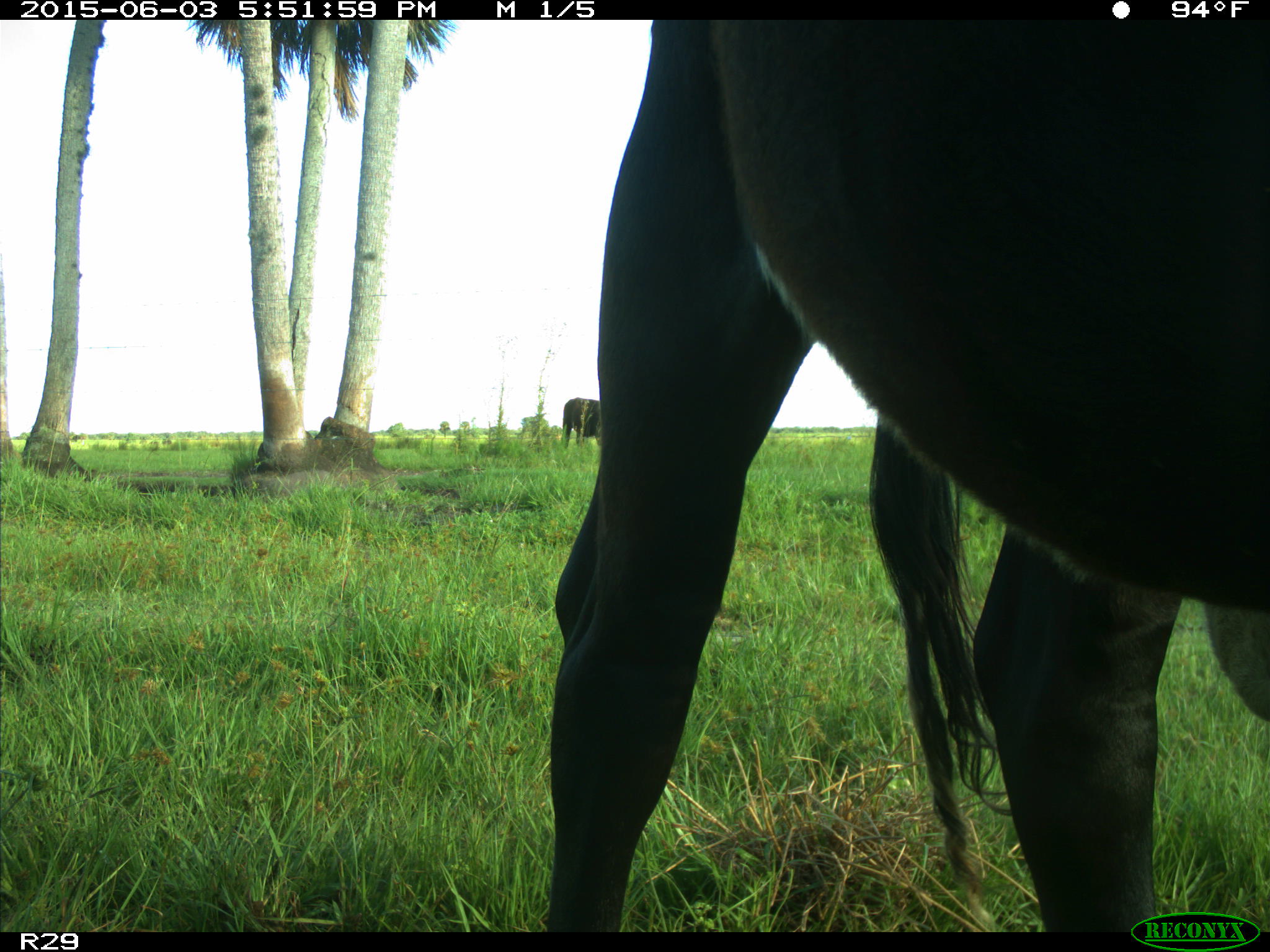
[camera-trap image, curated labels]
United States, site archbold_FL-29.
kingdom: Animalia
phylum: Chordata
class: Mammalia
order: Artiodactyla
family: Bovidae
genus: Bos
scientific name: Bos taurus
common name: domestic cow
Bos taurus (domestic cow).